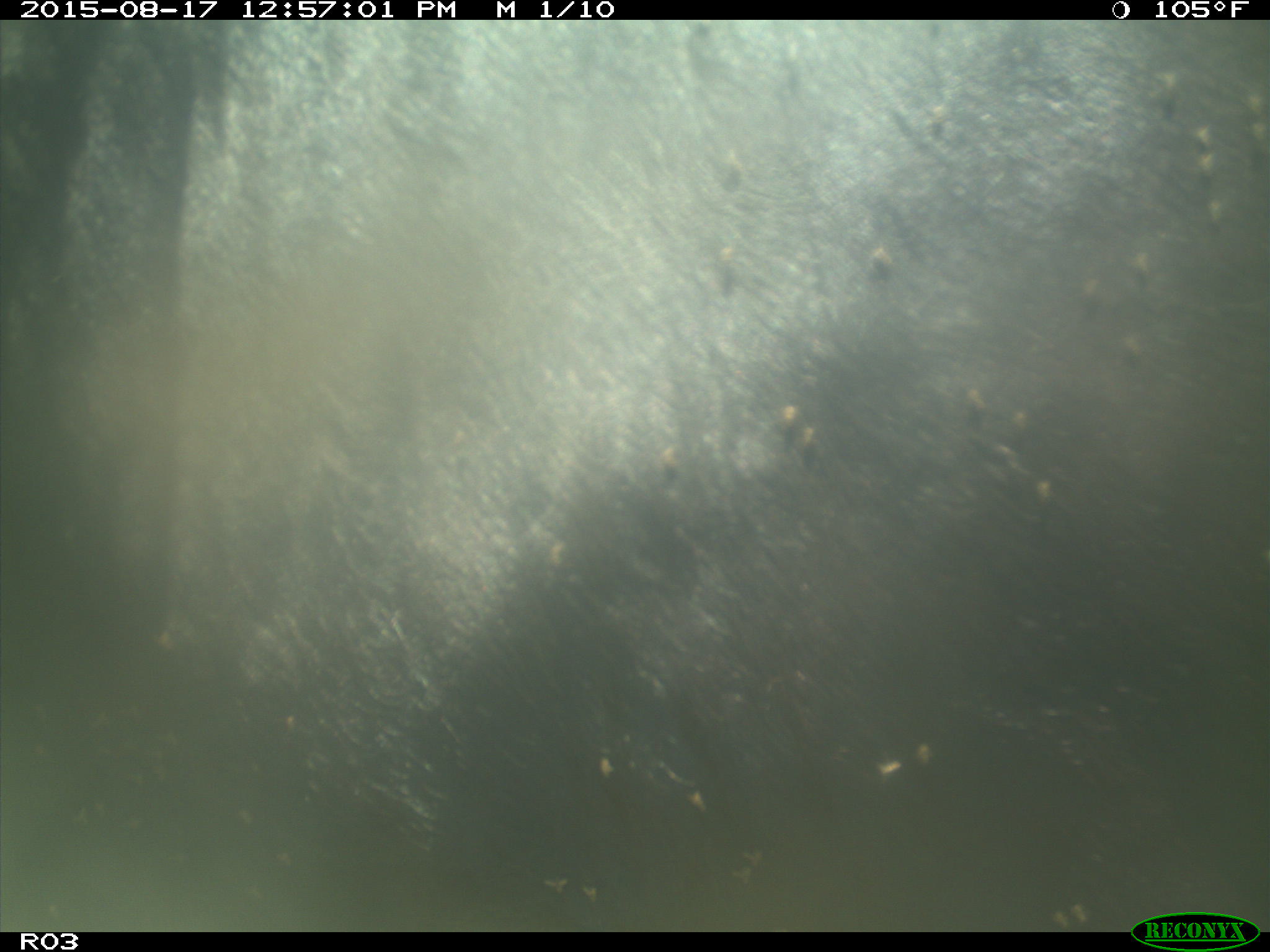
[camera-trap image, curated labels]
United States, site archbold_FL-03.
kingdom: Animalia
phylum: Chordata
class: Mammalia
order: Artiodactyla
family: Bovidae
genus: Bos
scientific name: Bos taurus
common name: domestic cow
Bos taurus (domestic cow).